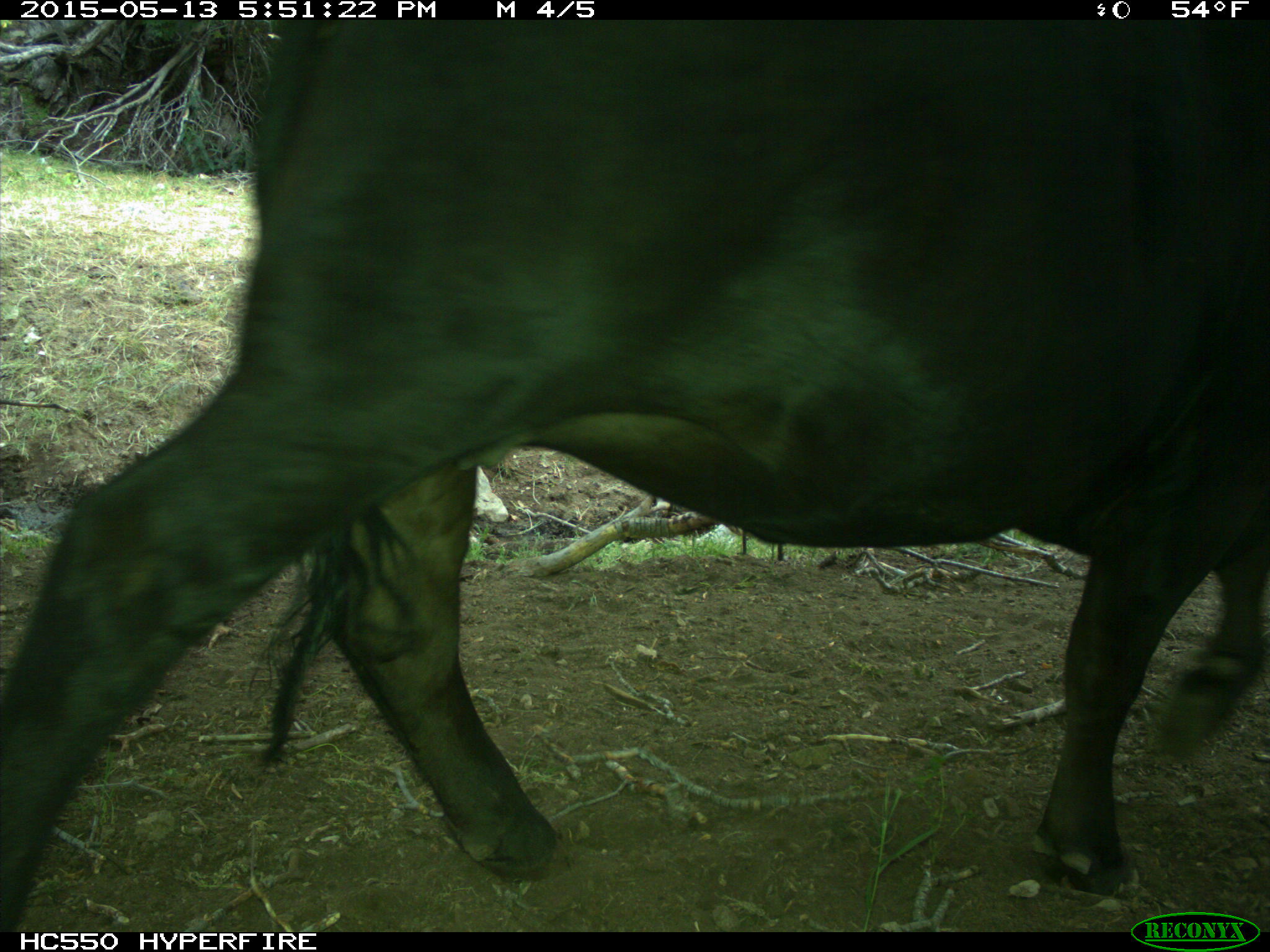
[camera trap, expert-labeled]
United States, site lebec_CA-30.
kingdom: Animalia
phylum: Chordata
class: Mammalia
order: Artiodactyla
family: Bovidae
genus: Bos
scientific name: Bos taurus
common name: domestic cow